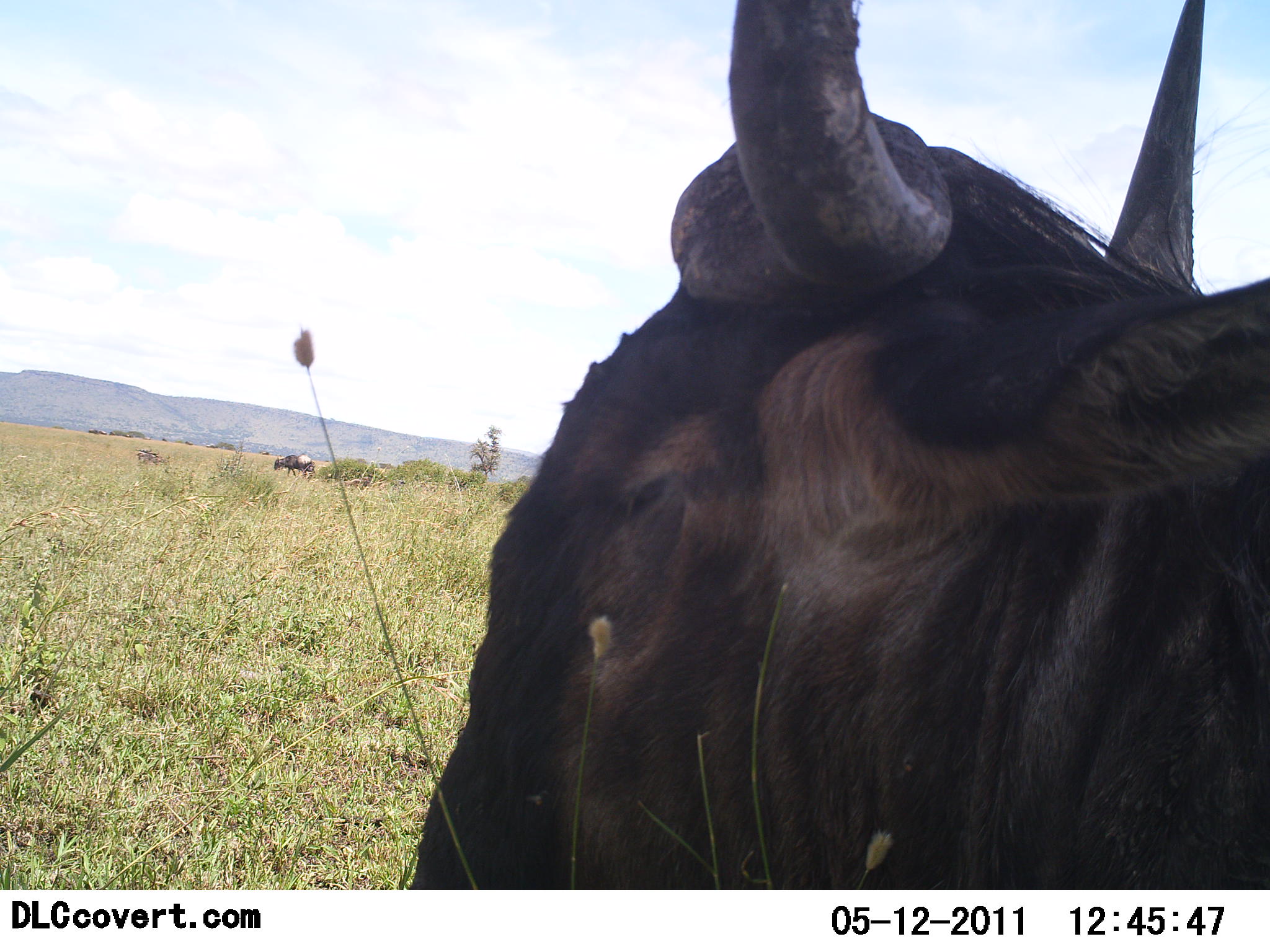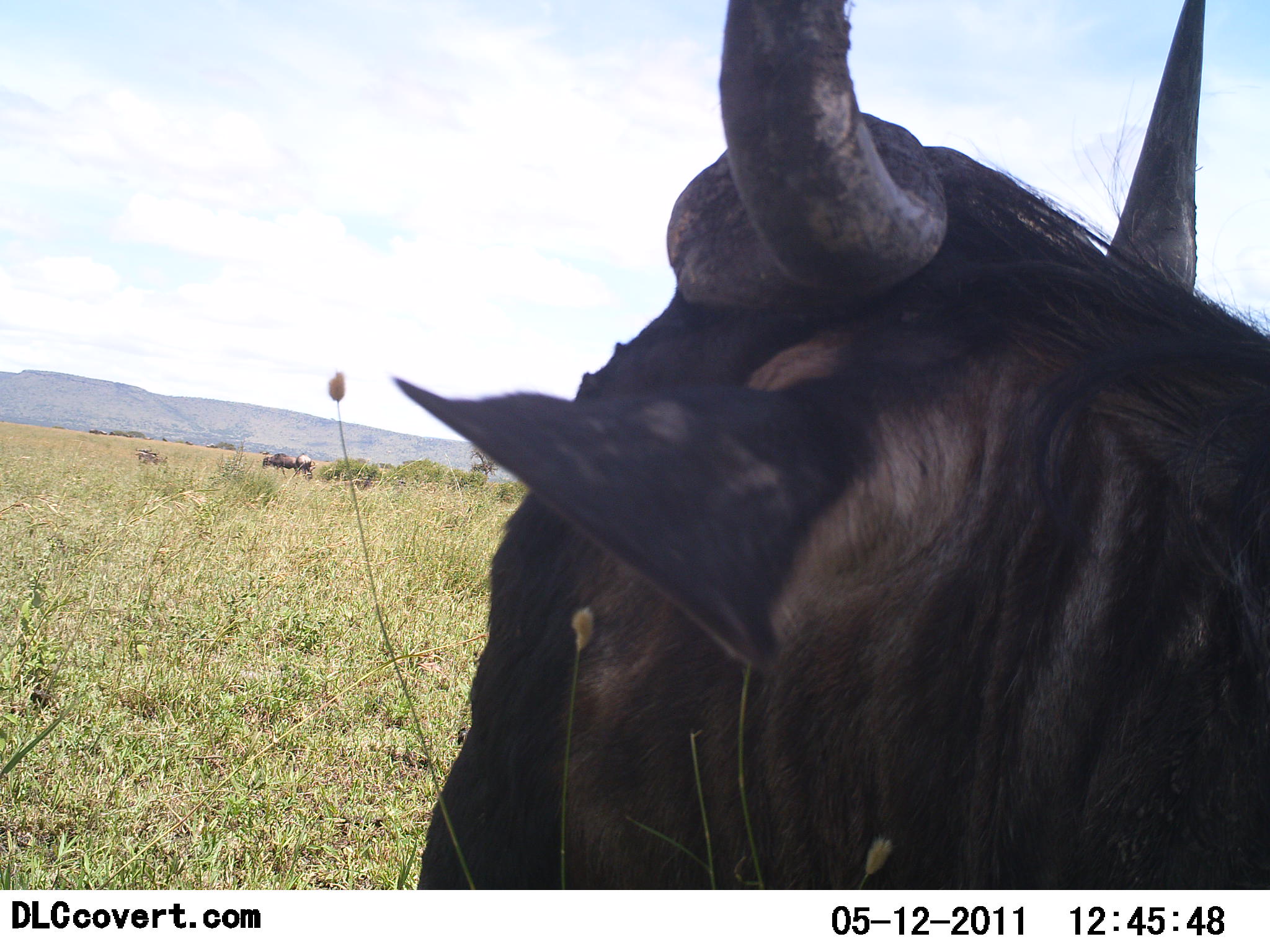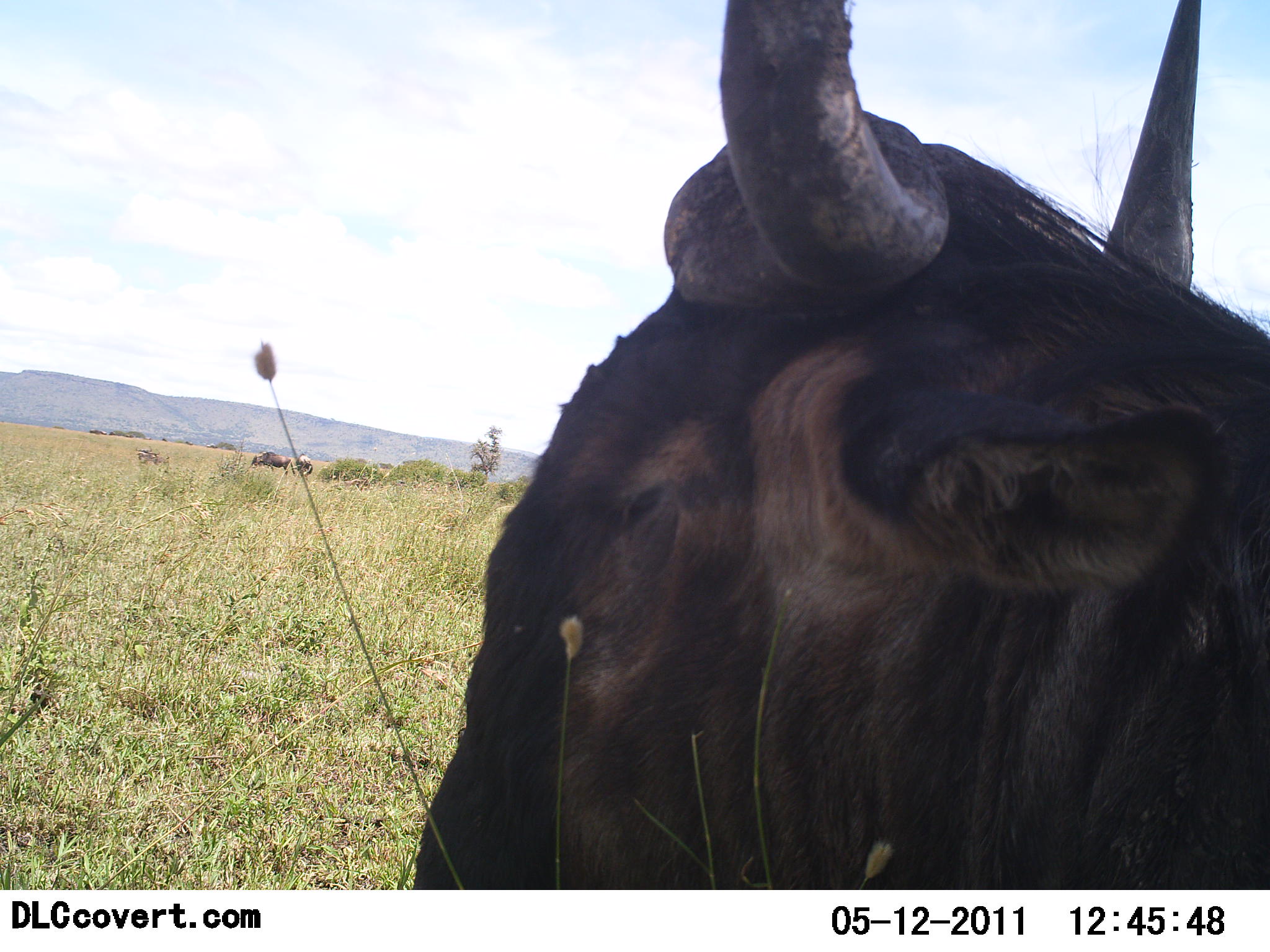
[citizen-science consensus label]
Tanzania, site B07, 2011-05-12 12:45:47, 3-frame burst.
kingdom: Animalia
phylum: Chordata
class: Mammalia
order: Artiodactyla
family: Bovidae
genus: Connochaetes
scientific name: Connochaetes taurinus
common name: blue wildebeest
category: wildebeest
Wildebeest (blue wildebeest) (Connochaetes taurinus), count 3. Behavior (volunteer vote fractions): standing 60%, resting 60%, moving 40%, interacting 0%. Young present (vote fraction): 0%. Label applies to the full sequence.